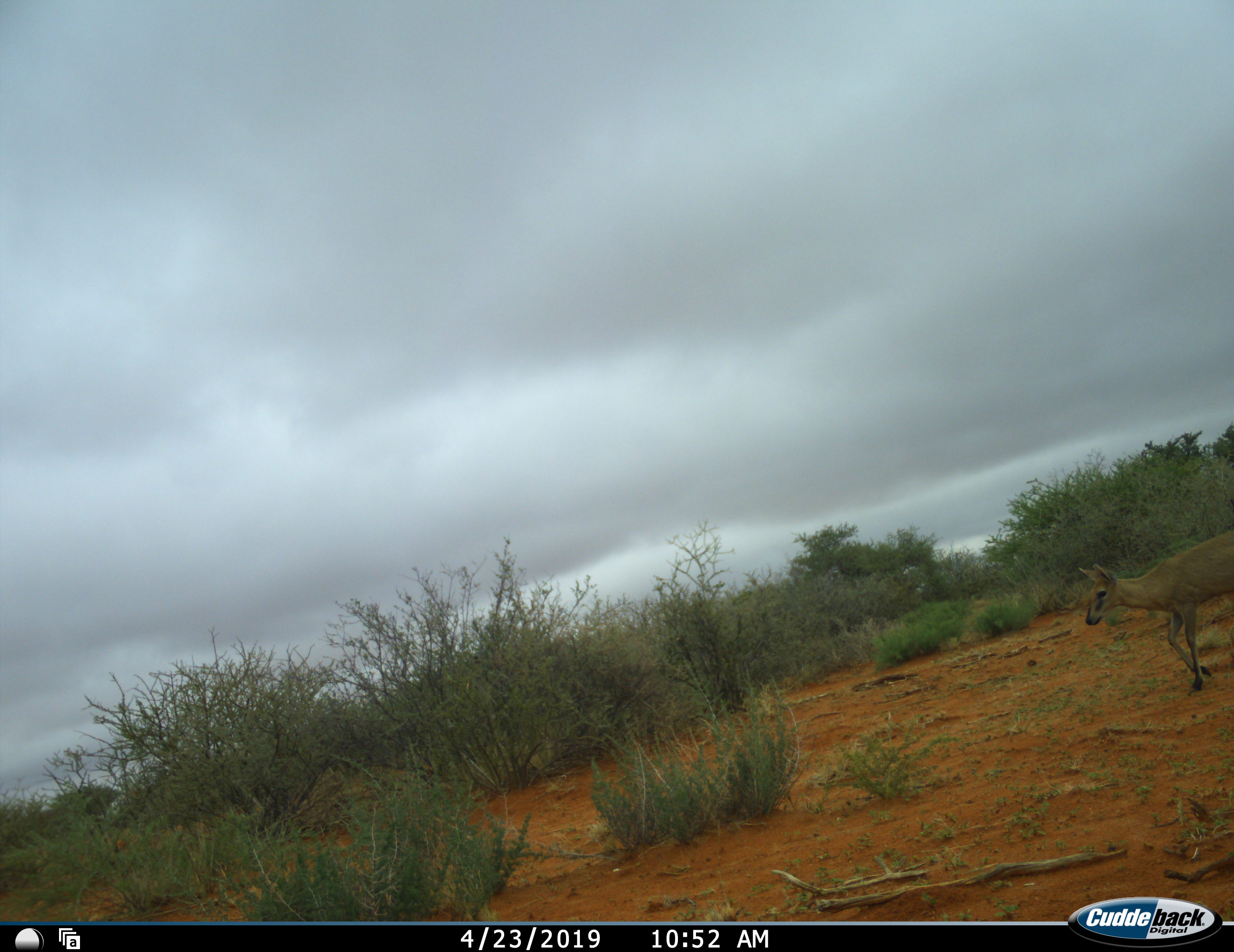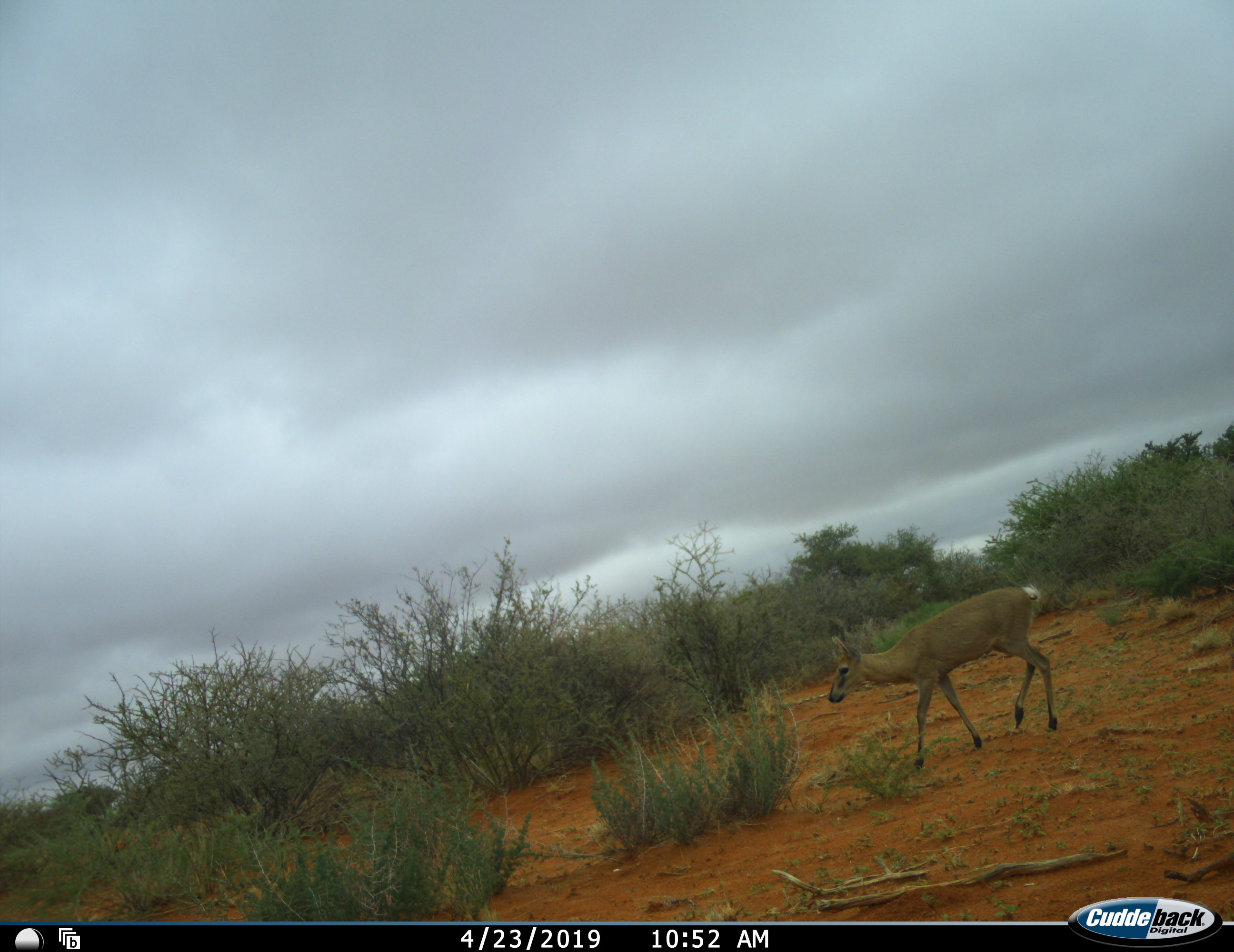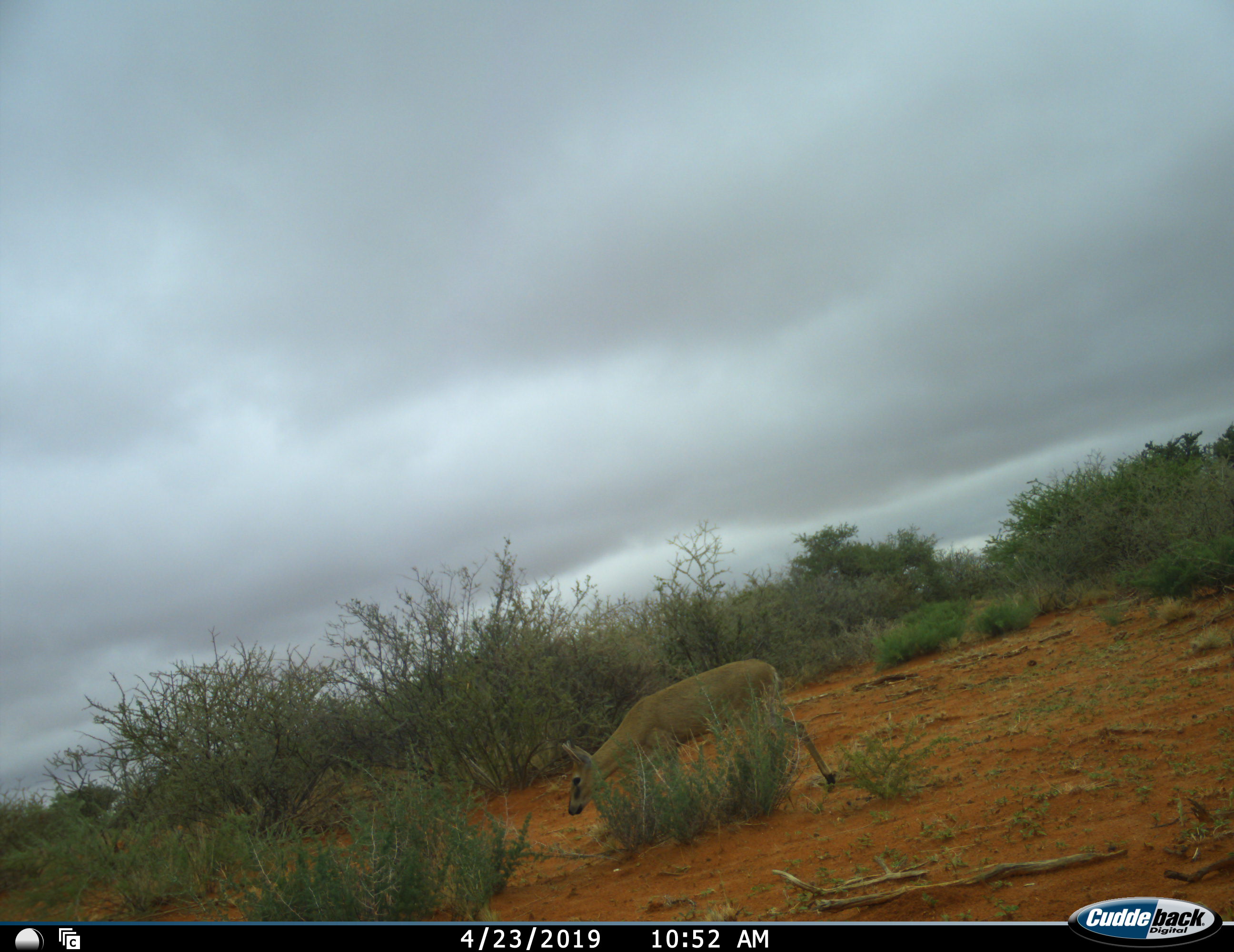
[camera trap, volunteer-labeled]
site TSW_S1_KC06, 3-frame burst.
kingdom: Animalia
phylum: Chordata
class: Mammalia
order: Artiodactyla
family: Bovidae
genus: Sylvicapra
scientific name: Sylvicapra grimmia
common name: common duiker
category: duikercommongrey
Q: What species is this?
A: Duikercommongrey (common duiker) (Sylvicapra grimmia).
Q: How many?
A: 1.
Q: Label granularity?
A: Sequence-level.